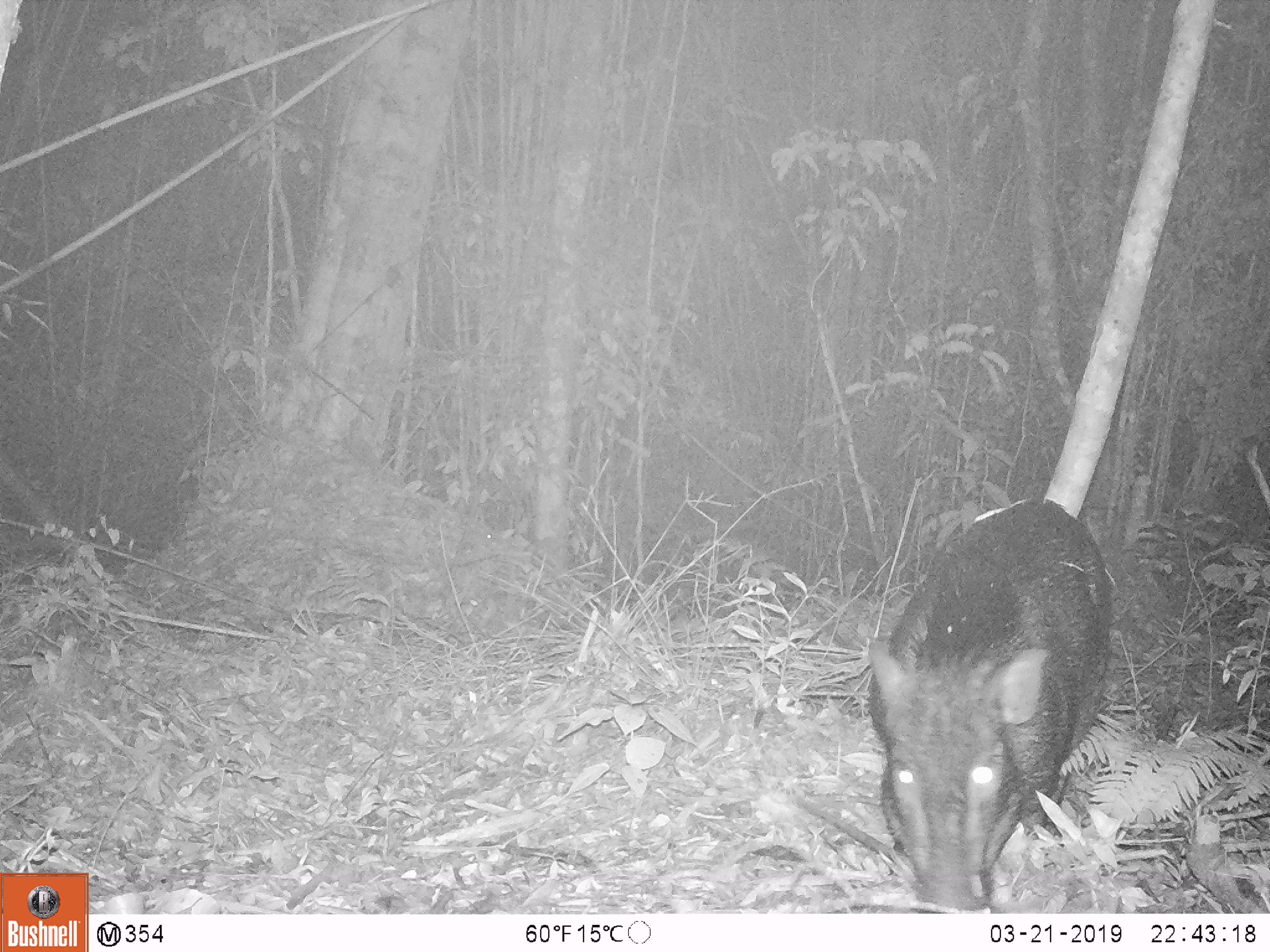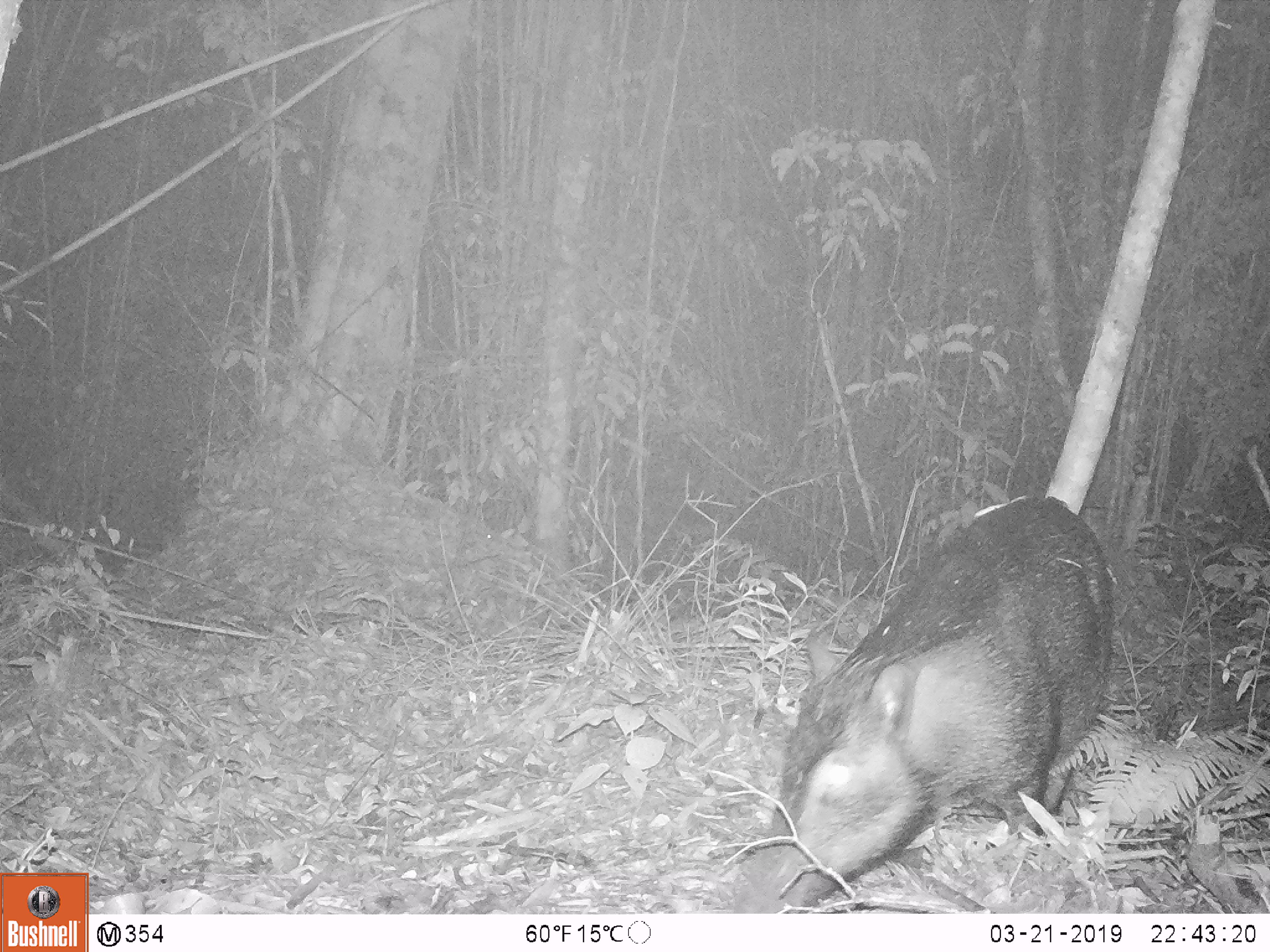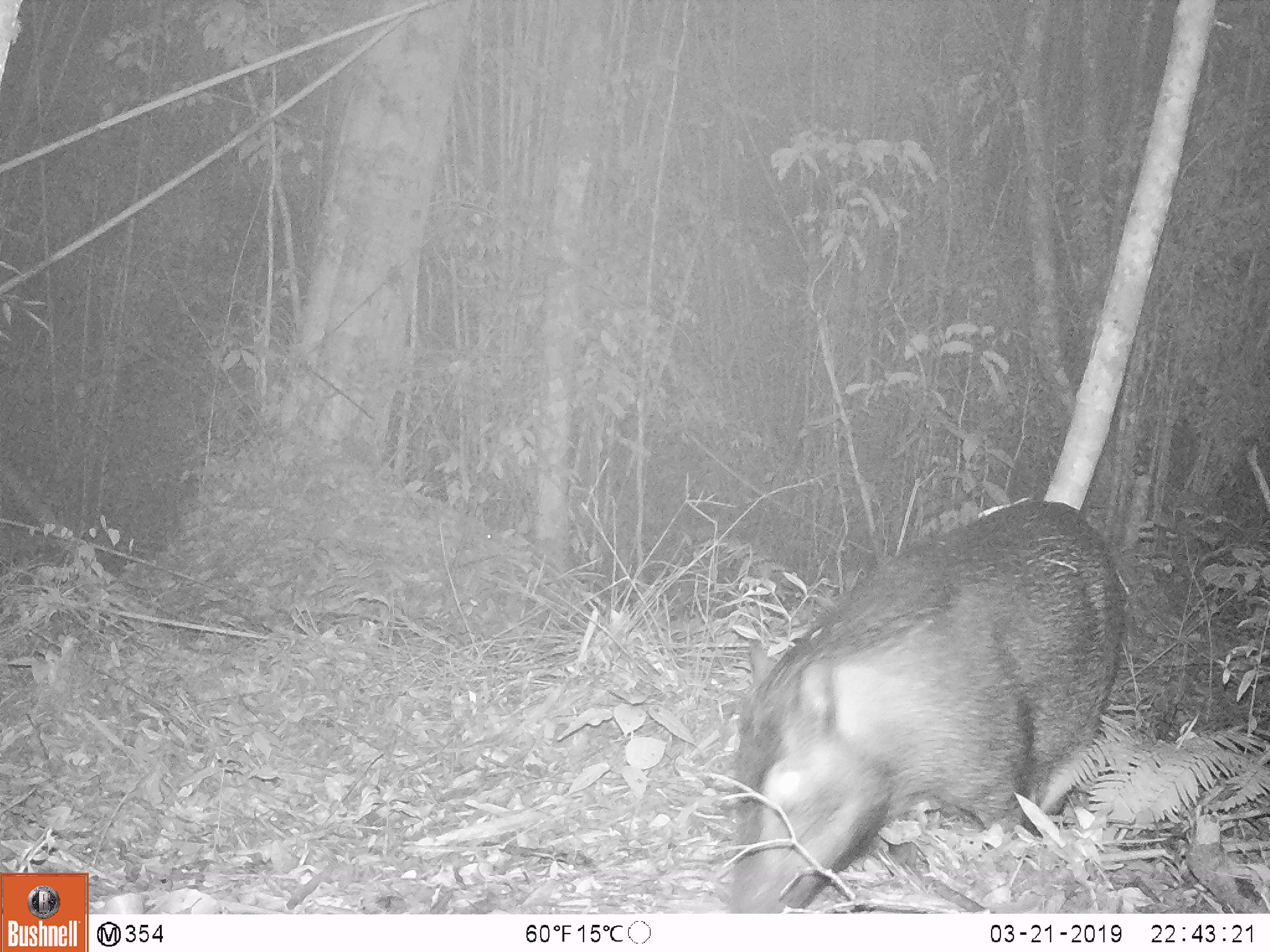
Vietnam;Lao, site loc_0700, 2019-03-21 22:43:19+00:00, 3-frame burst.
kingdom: Animalia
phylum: Chordata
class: Mammalia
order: Artiodactyla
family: Suidae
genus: Sus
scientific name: Sus scrofa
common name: eurasian wild pig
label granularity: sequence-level